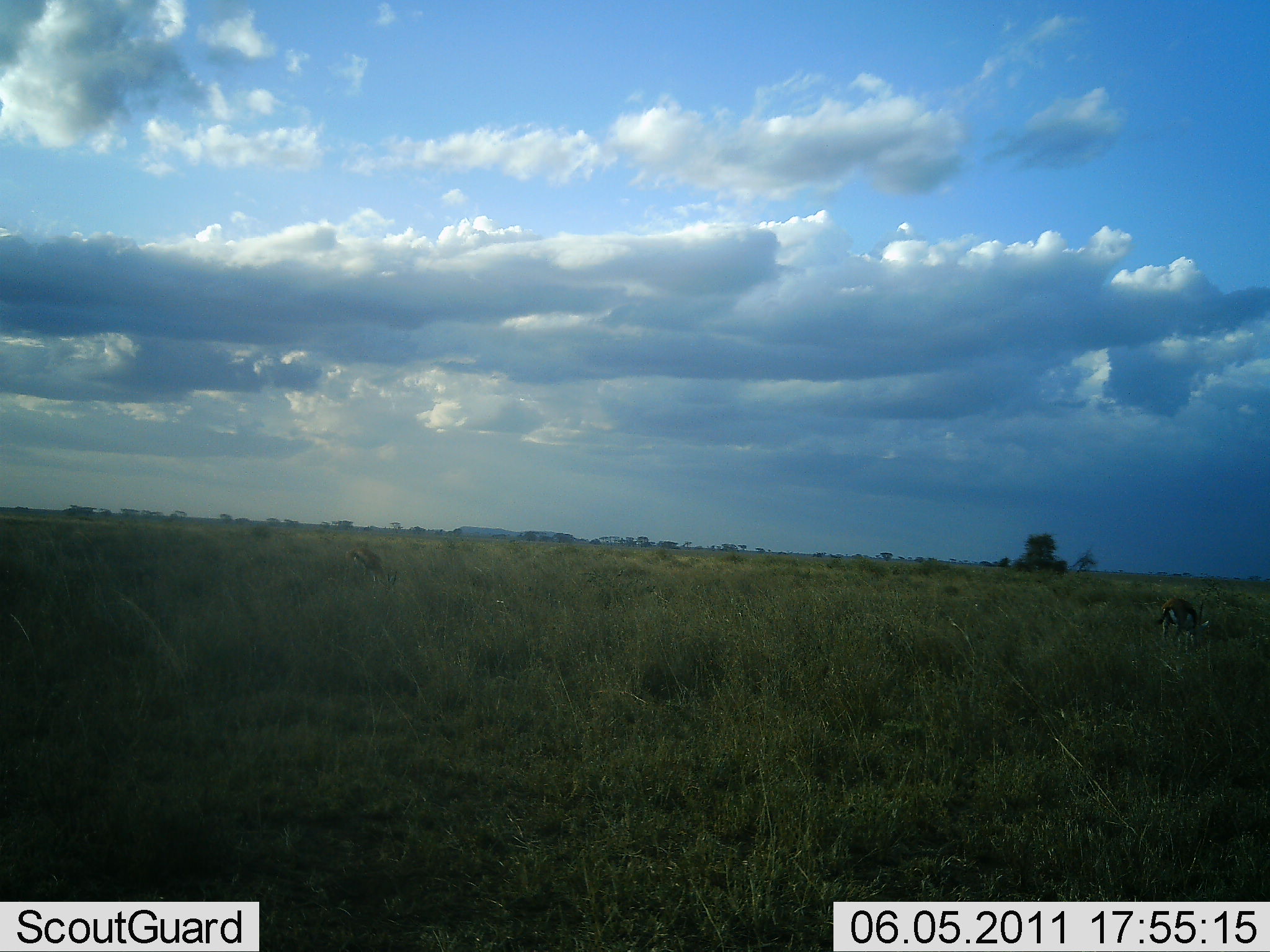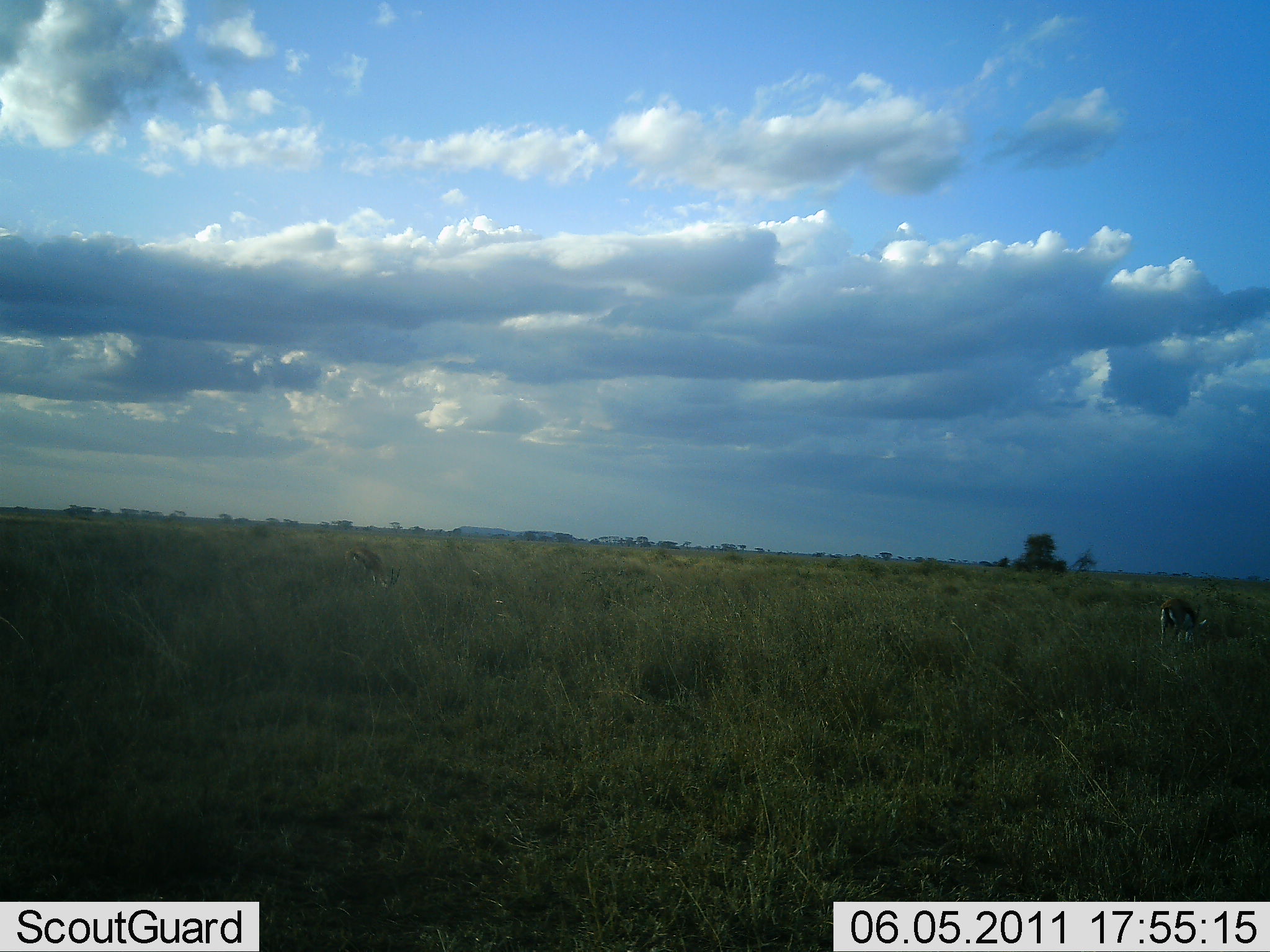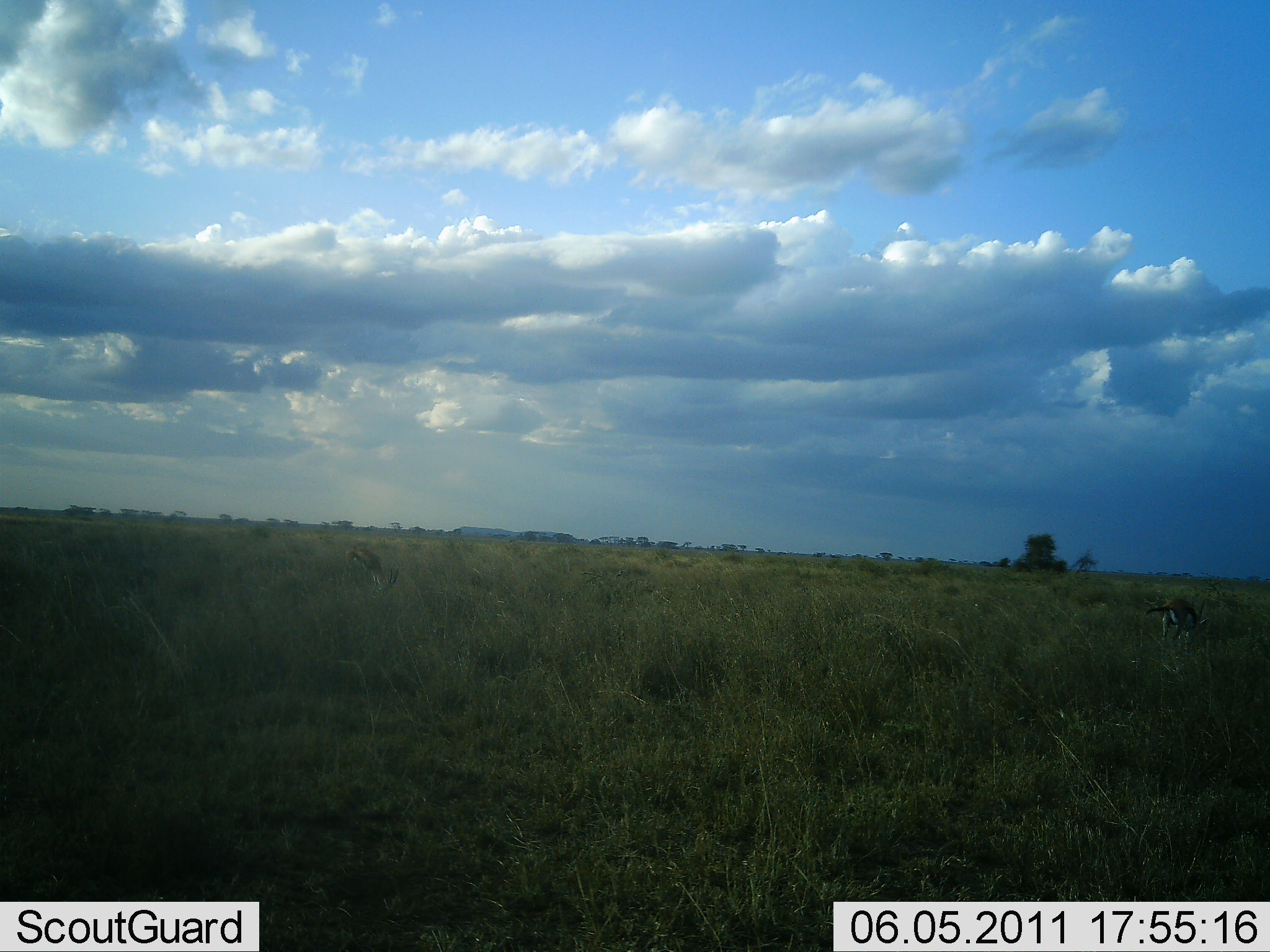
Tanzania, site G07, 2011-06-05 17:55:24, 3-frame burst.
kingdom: Animalia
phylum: Chordata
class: Mammalia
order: Artiodactyla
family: Bovidae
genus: Eudorcas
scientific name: Eudorcas thomsonii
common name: thomson's gazelle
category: gazellethomsons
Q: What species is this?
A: Gazellethomsons (thomson's gazelle) (Eudorcas thomsonii).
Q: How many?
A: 1.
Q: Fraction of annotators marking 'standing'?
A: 20%.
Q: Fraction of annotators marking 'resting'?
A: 0%.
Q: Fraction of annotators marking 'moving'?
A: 0%.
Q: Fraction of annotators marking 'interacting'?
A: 0%.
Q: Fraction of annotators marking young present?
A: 0%.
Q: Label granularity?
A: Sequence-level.